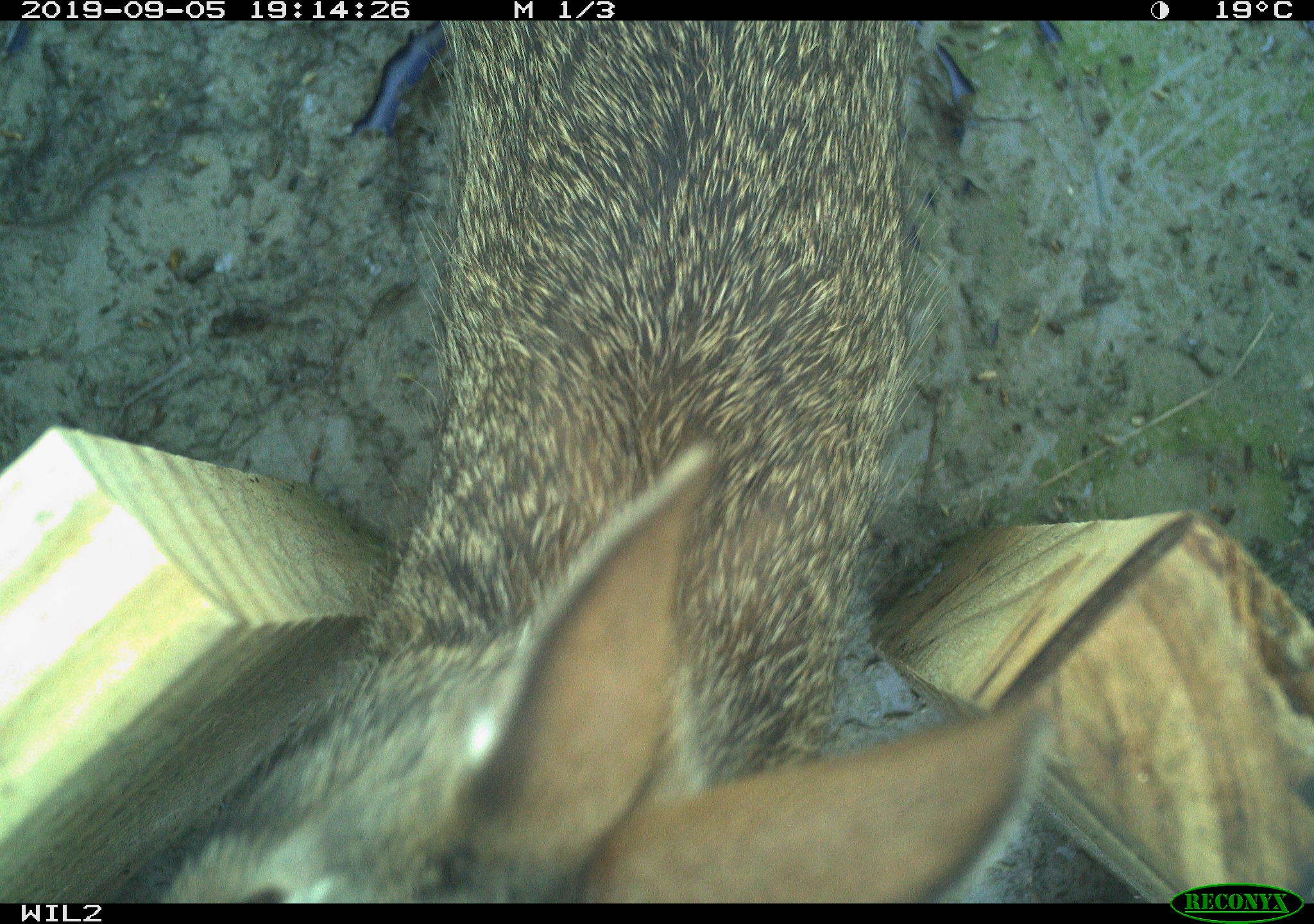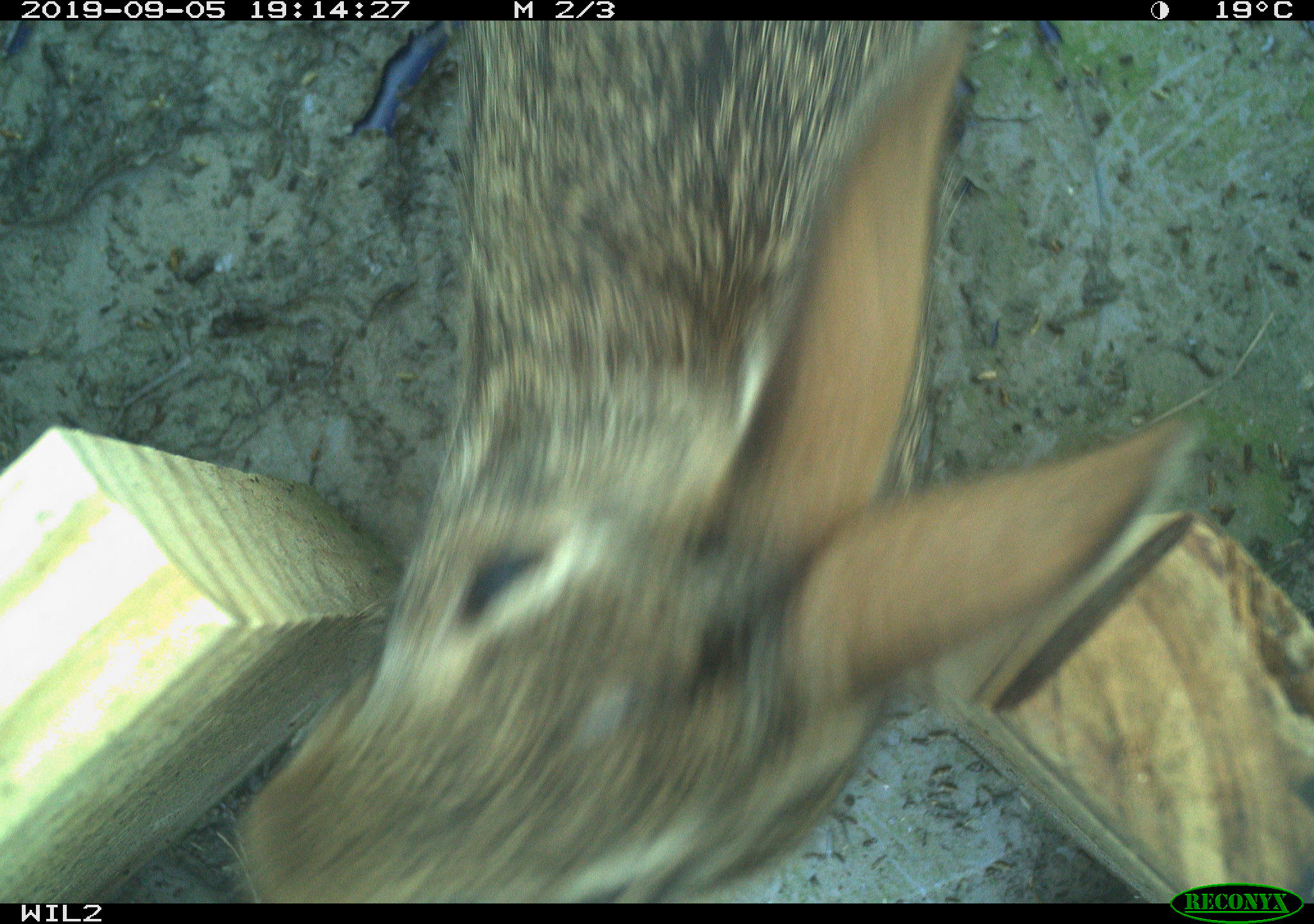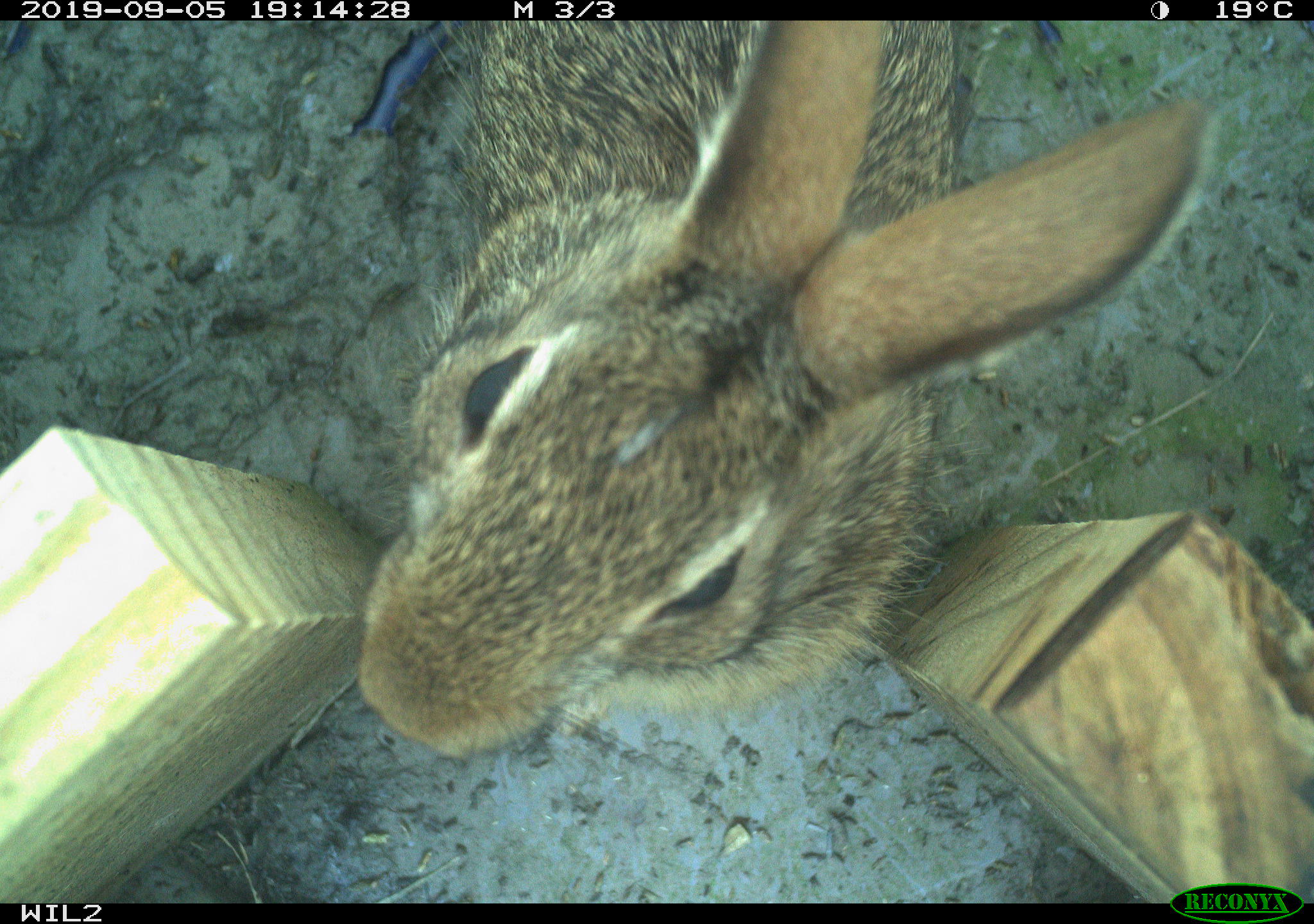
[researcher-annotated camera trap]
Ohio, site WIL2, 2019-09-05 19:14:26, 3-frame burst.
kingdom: Animalia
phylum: Chordata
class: Mammalia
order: Lagomorpha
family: Leporidae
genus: Sylvilagus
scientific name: Sylvilagus floridanus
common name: eastern cottontail